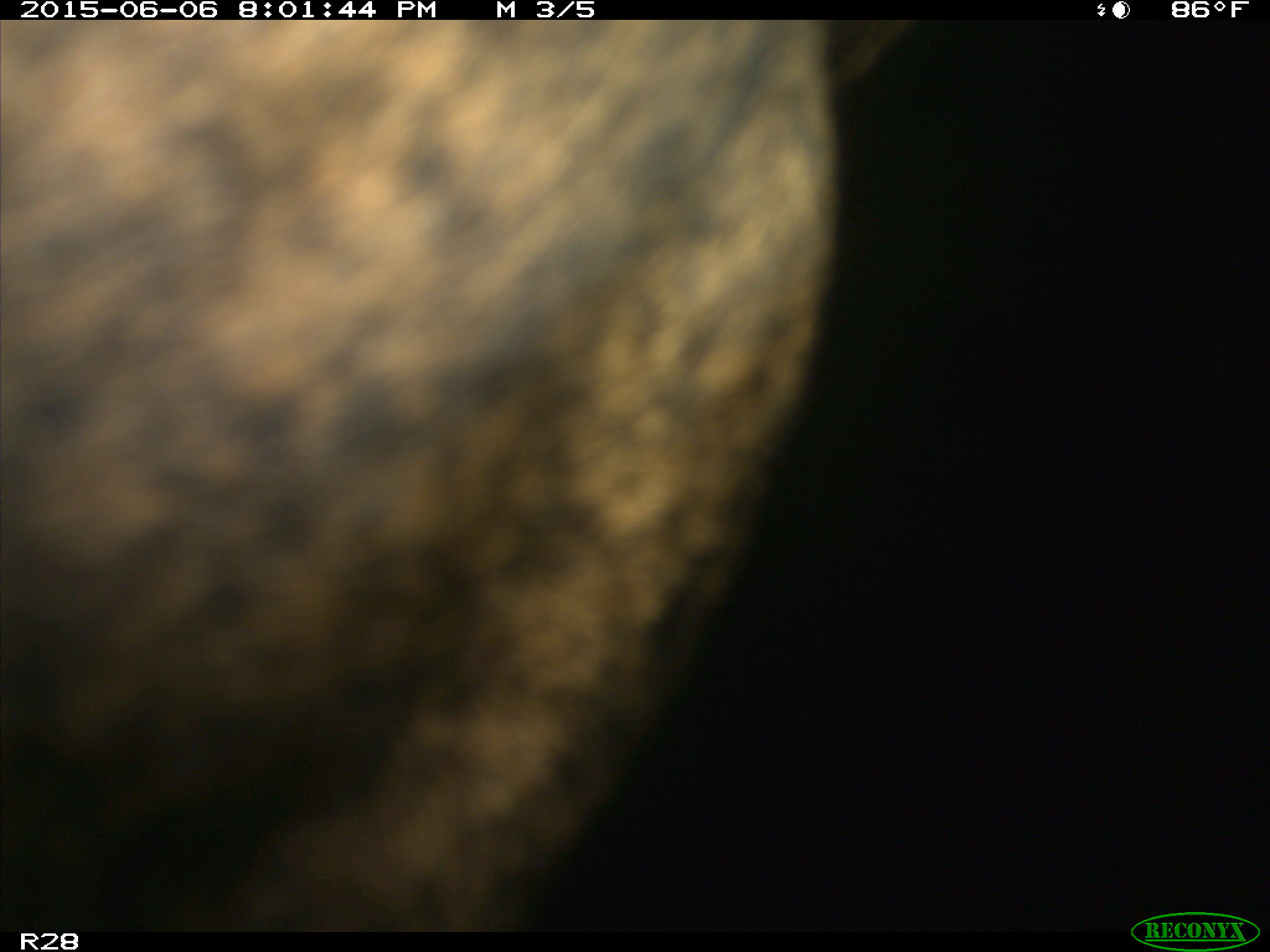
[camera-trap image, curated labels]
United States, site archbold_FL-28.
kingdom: Animalia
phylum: Chordata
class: Mammalia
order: Artiodactyla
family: Bovidae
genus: Bos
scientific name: Bos taurus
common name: domestic cow